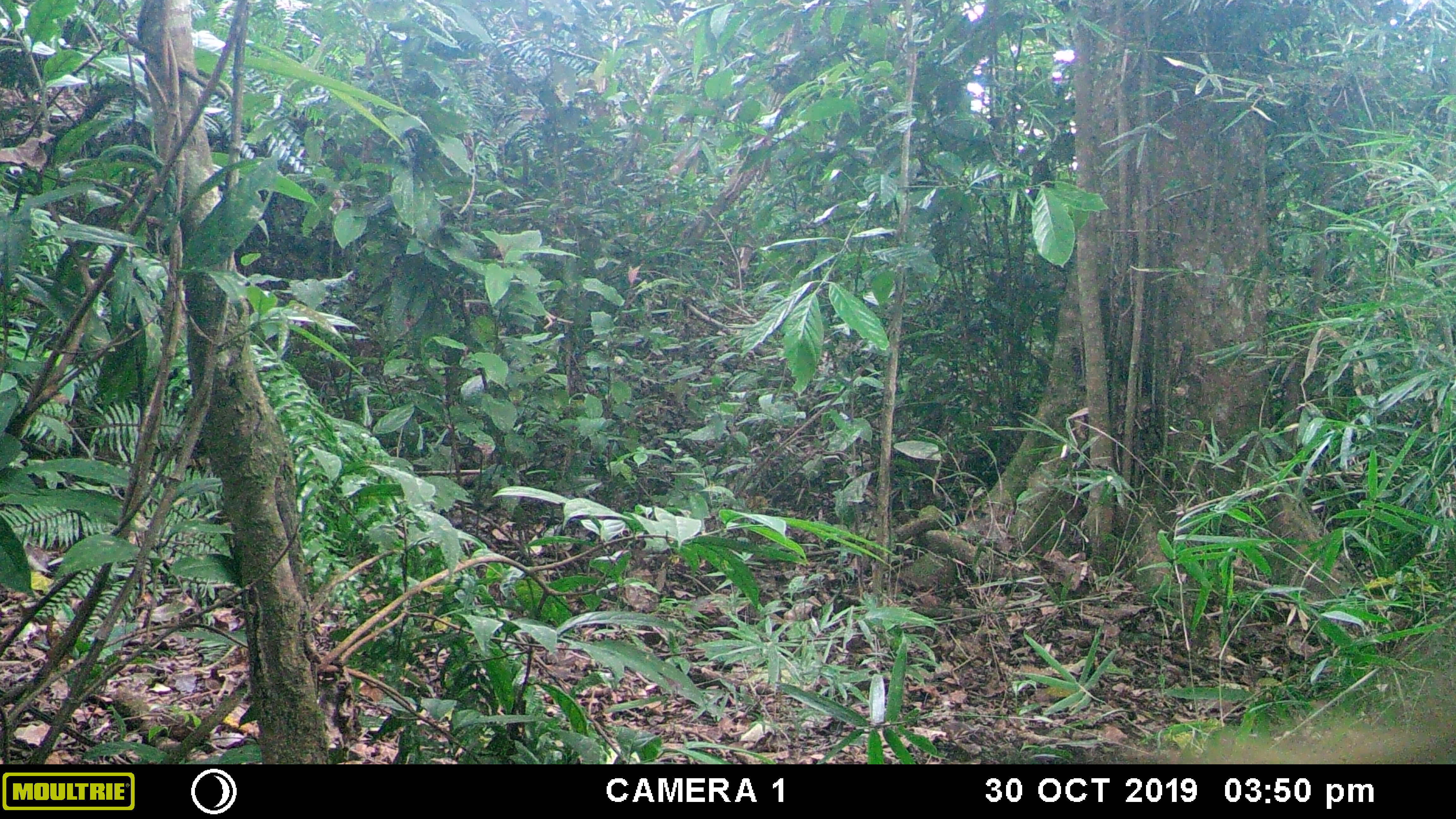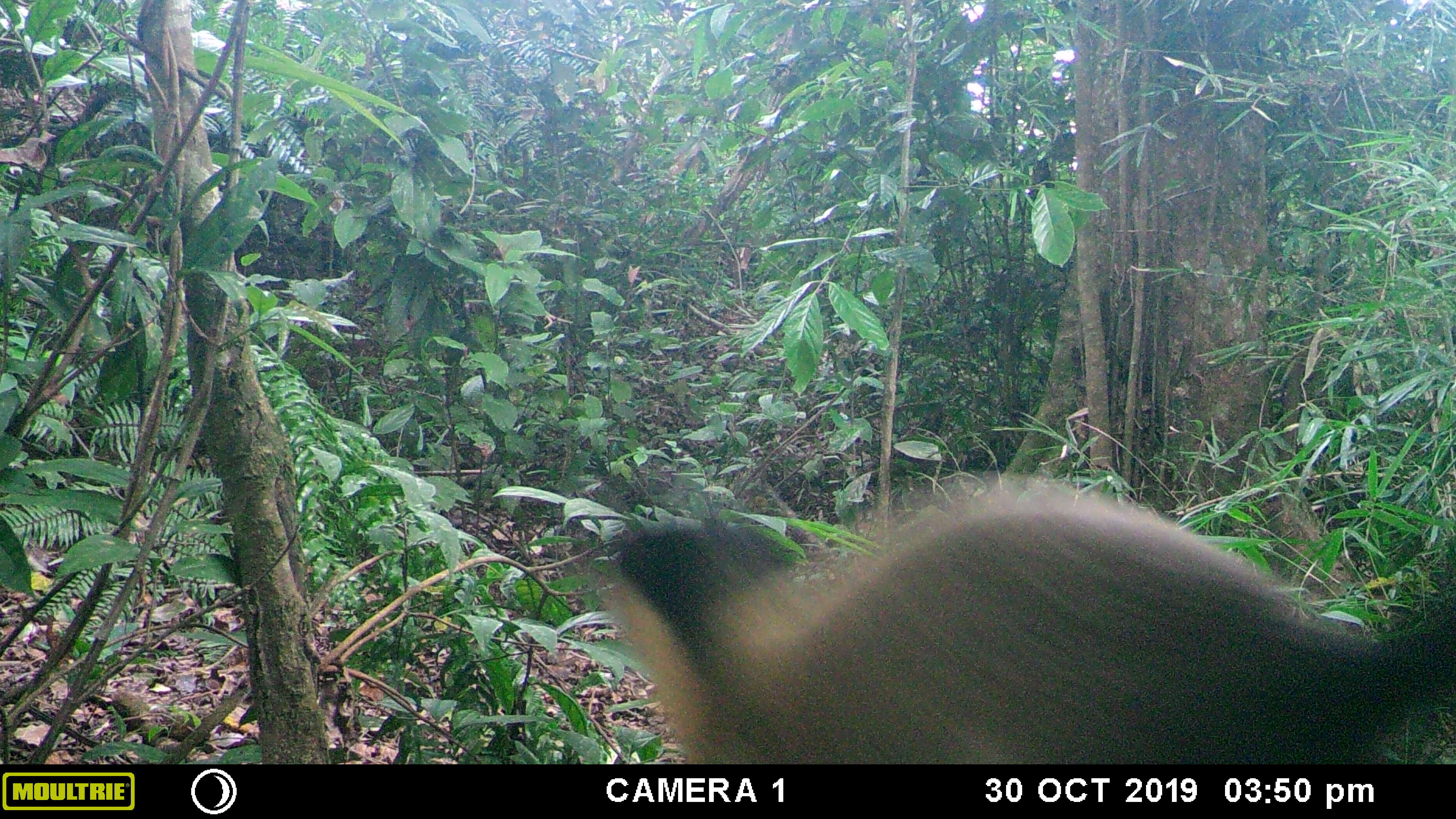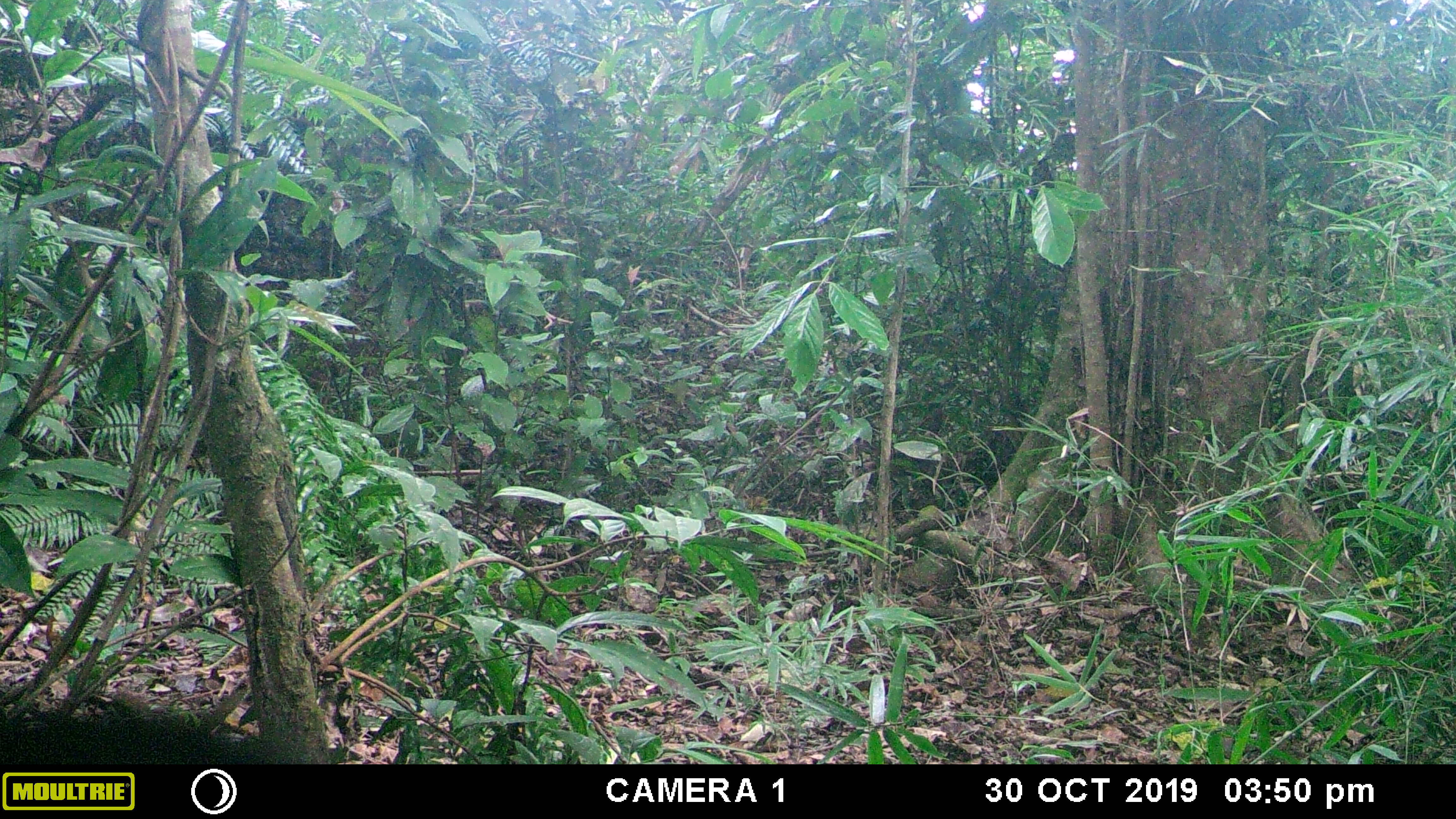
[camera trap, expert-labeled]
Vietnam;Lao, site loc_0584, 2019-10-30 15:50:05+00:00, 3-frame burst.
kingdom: Animalia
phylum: Chordata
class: Mammalia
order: Carnivora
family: Mustelidae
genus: Martes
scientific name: Martes flavigula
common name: yellow-throated marten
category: yellow throated marten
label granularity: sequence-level